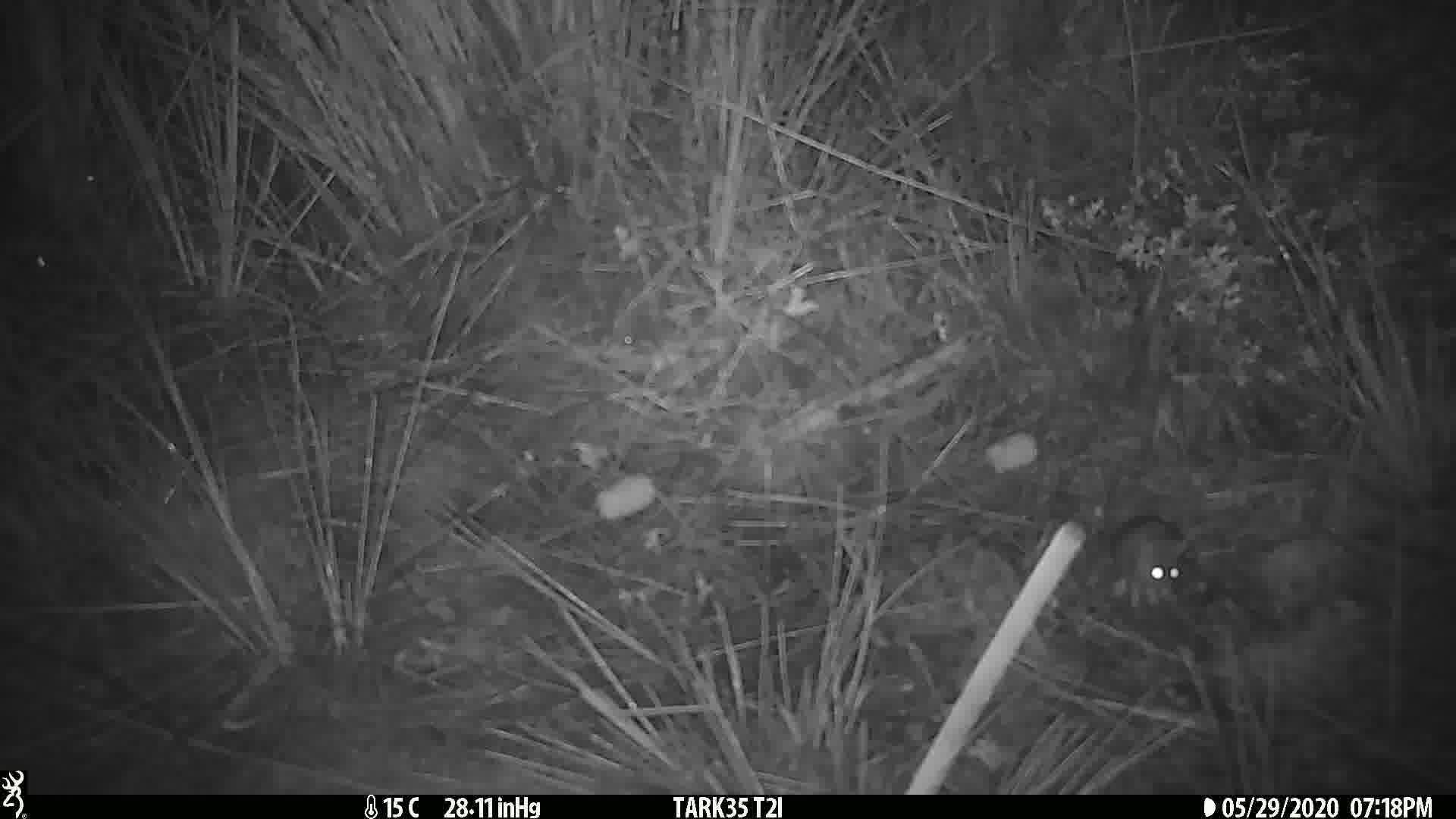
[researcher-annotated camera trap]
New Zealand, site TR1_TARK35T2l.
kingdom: Animalia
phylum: Chordata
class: Mammalia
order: Rodentia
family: Muridae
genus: Mus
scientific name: Mus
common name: mouse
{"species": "mouse (Mus)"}